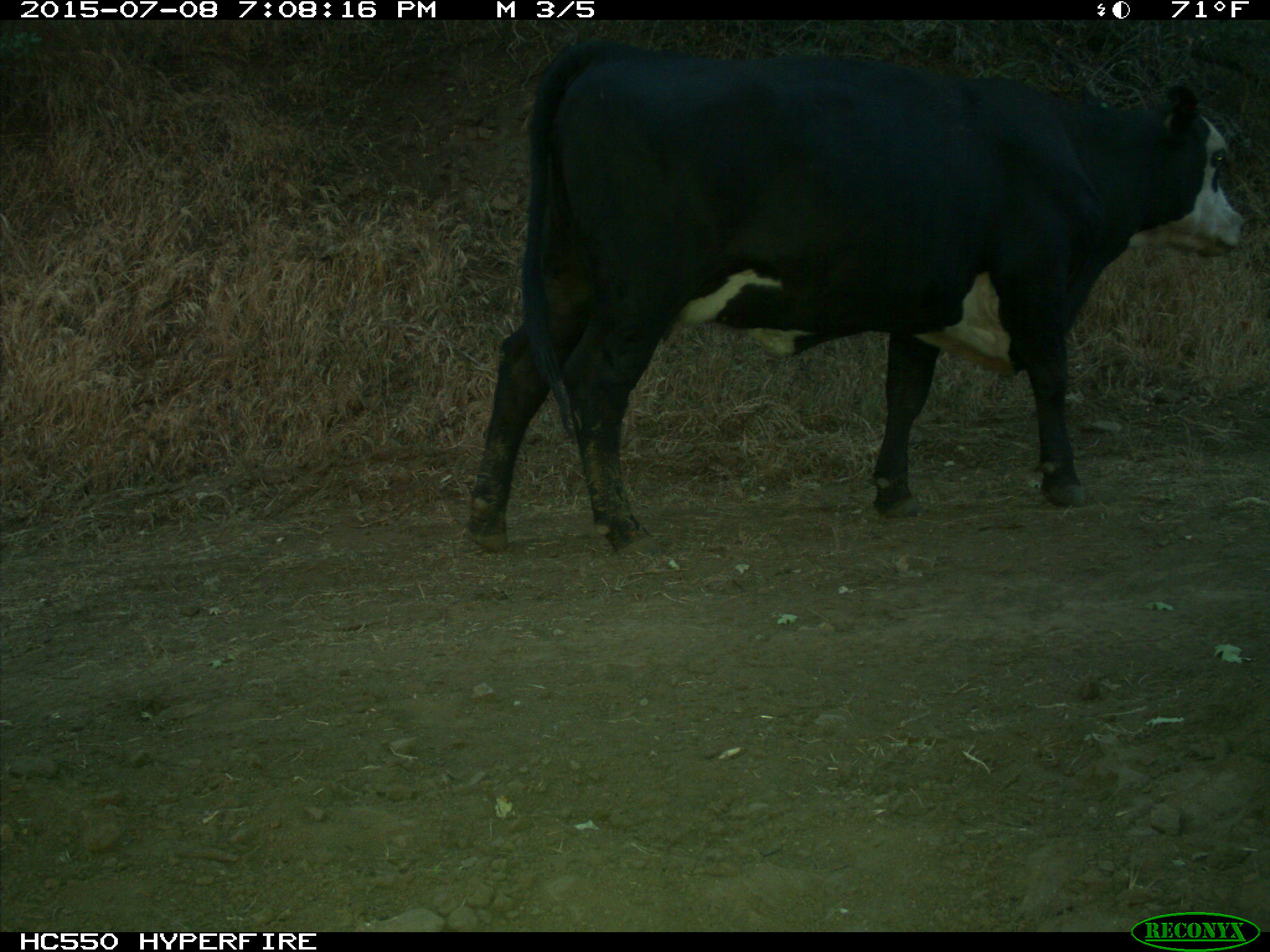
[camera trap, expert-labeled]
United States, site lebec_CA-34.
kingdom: Animalia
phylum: Chordata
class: Mammalia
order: Artiodactyla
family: Bovidae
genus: Bos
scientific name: Bos taurus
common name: domestic cow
Bos taurus (domestic cow).